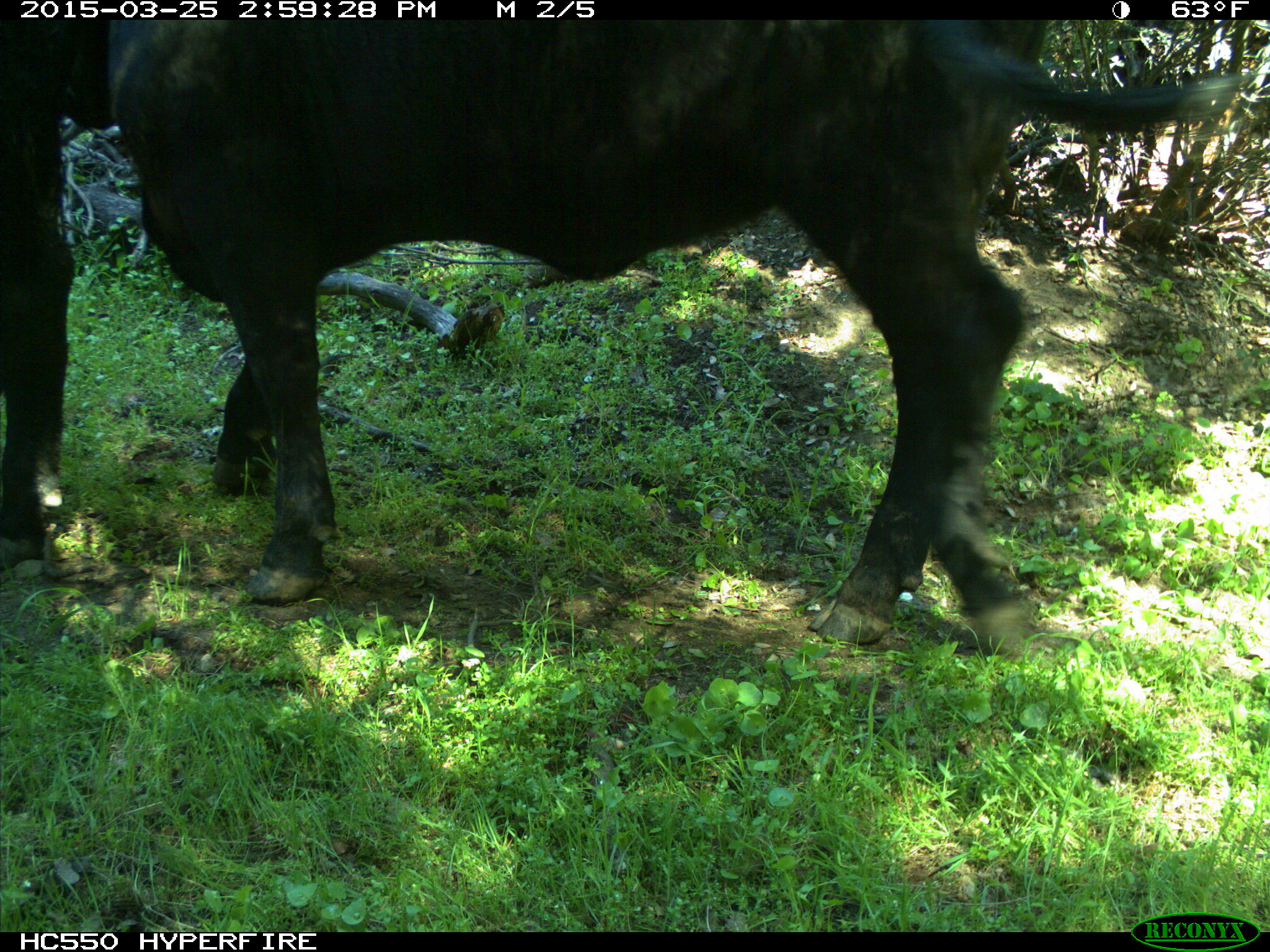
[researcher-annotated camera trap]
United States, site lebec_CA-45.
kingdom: Animalia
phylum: Chordata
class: Mammalia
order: Artiodactyla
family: Bovidae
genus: Bos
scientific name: Bos taurus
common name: domestic cow